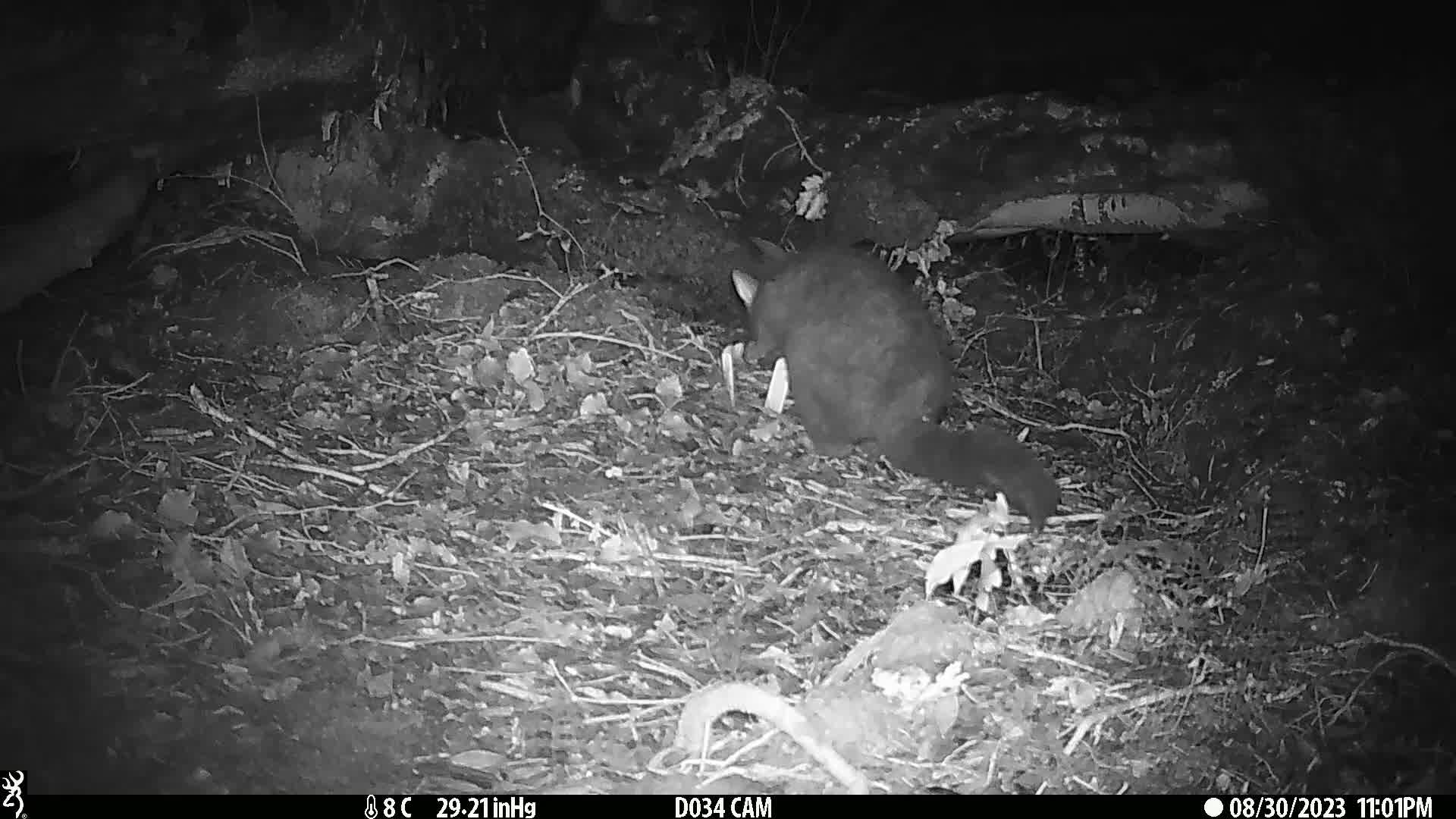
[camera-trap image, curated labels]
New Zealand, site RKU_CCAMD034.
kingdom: Animalia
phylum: Chordata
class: Mammalia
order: Diprotodontia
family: Phalangeridae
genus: Trichosurus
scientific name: Trichosurus vulpecula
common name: common brushtail possum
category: possum